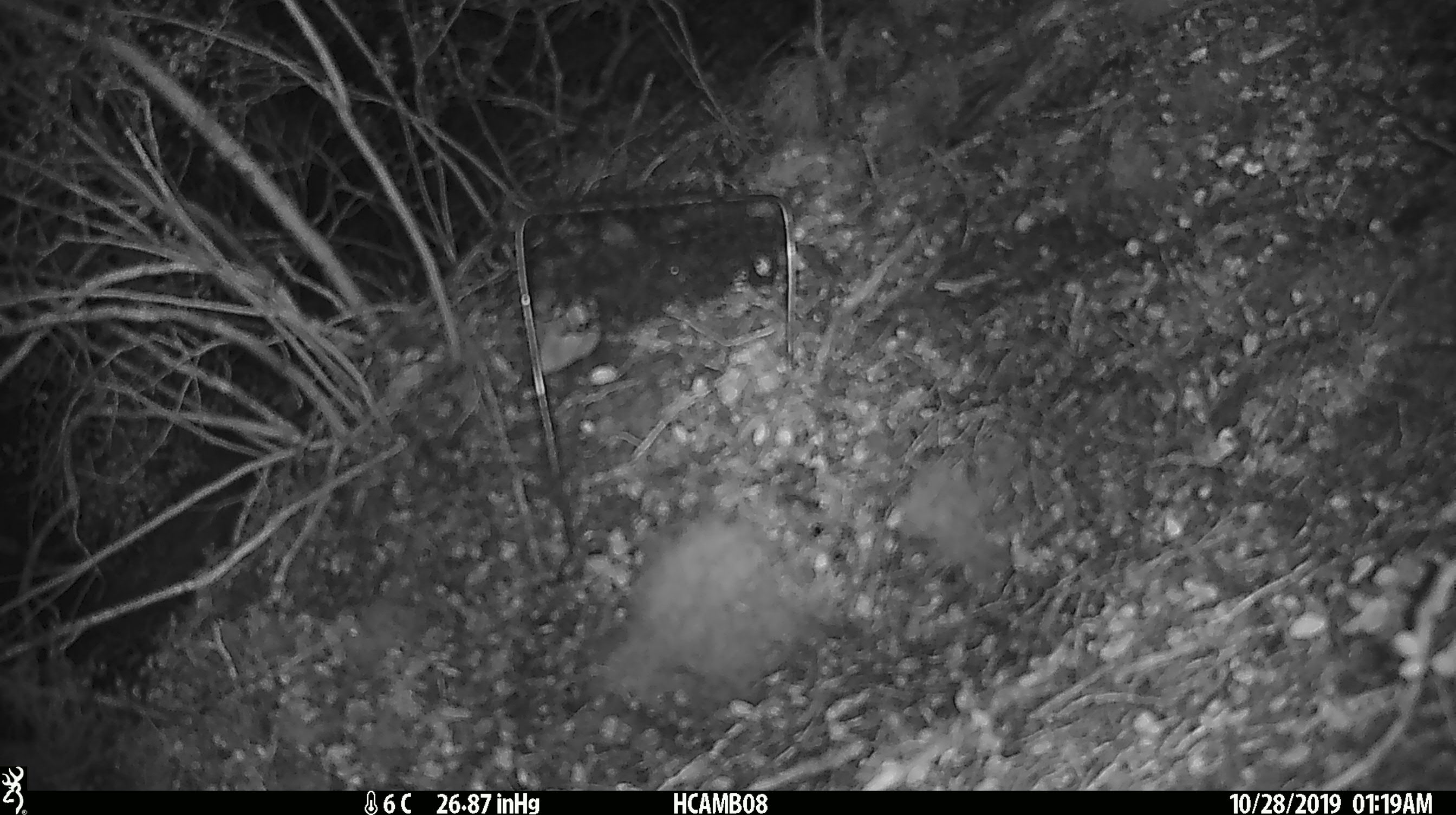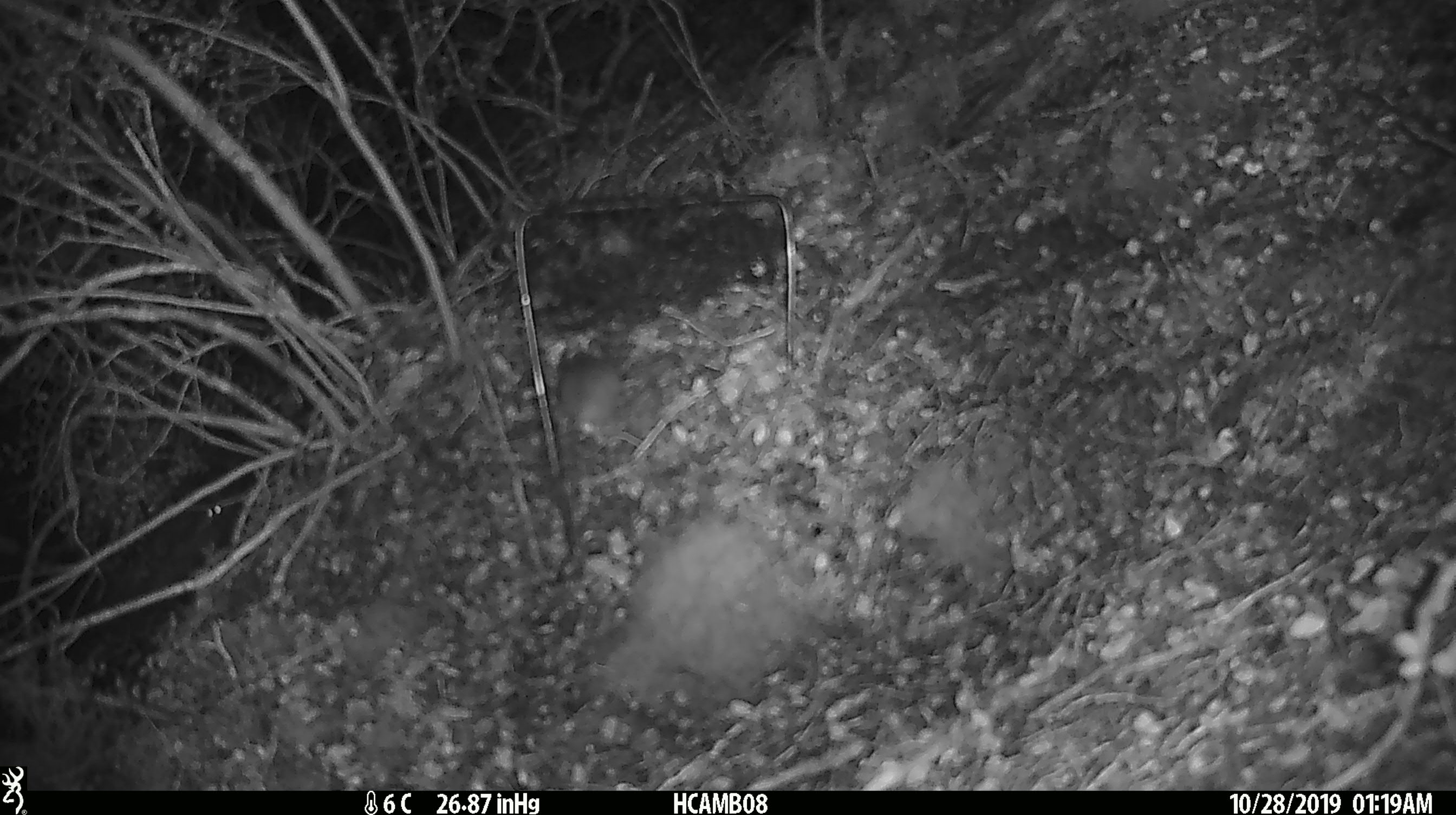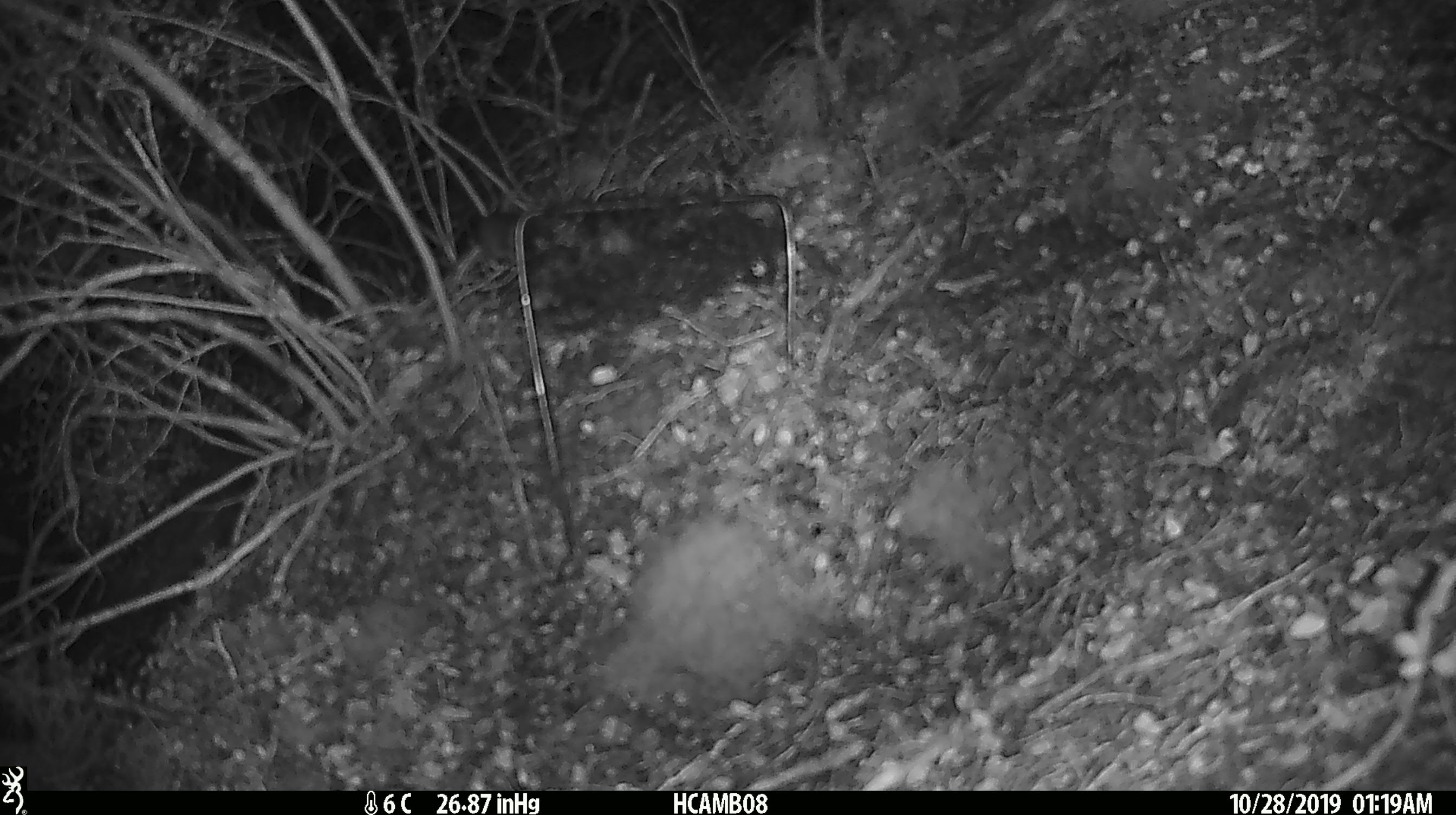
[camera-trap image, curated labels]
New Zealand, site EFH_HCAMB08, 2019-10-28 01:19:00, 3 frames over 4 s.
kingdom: Animalia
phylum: Chordata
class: Mammalia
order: Rodentia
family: Muridae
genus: Mus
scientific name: Mus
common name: mouse